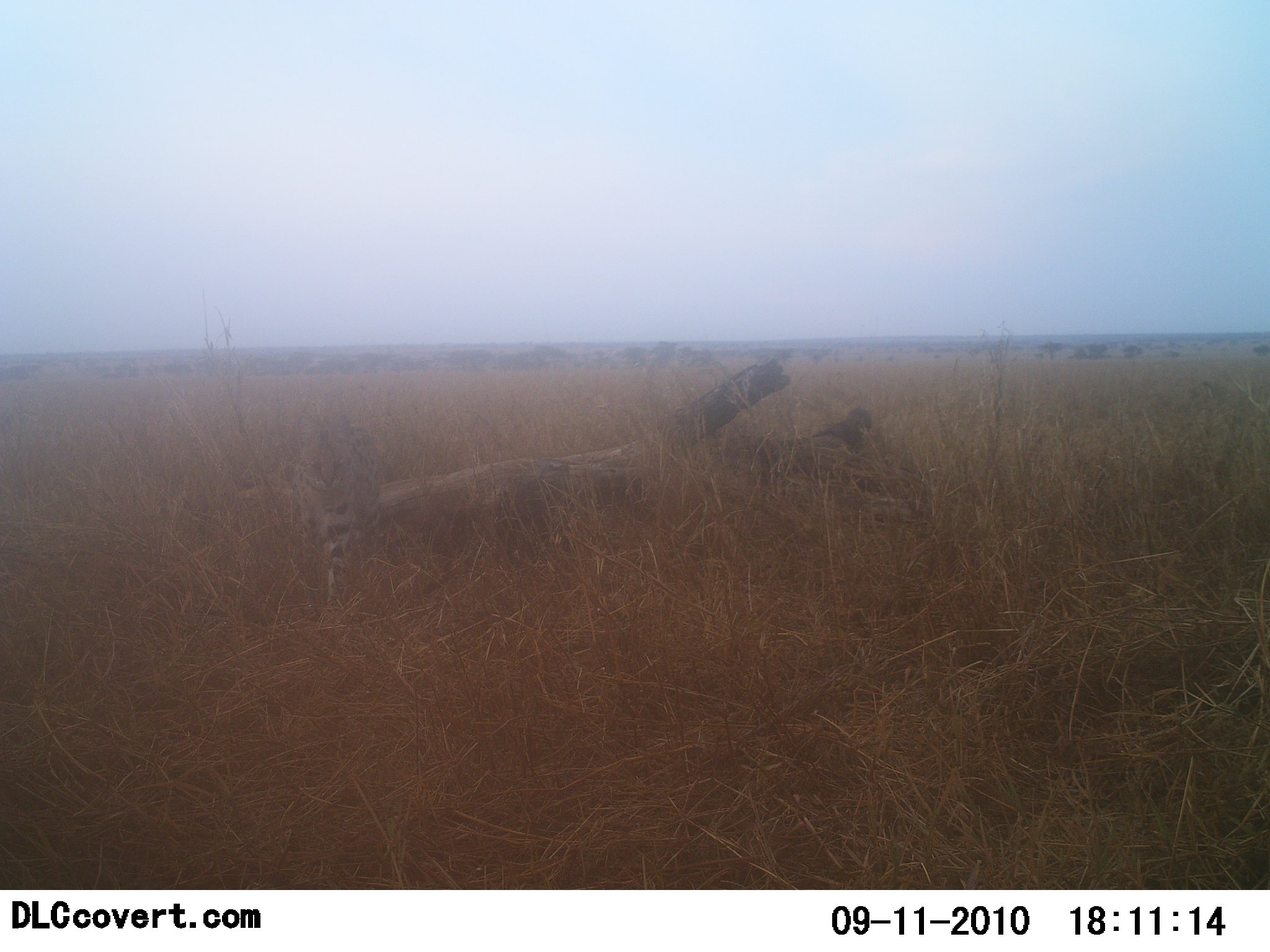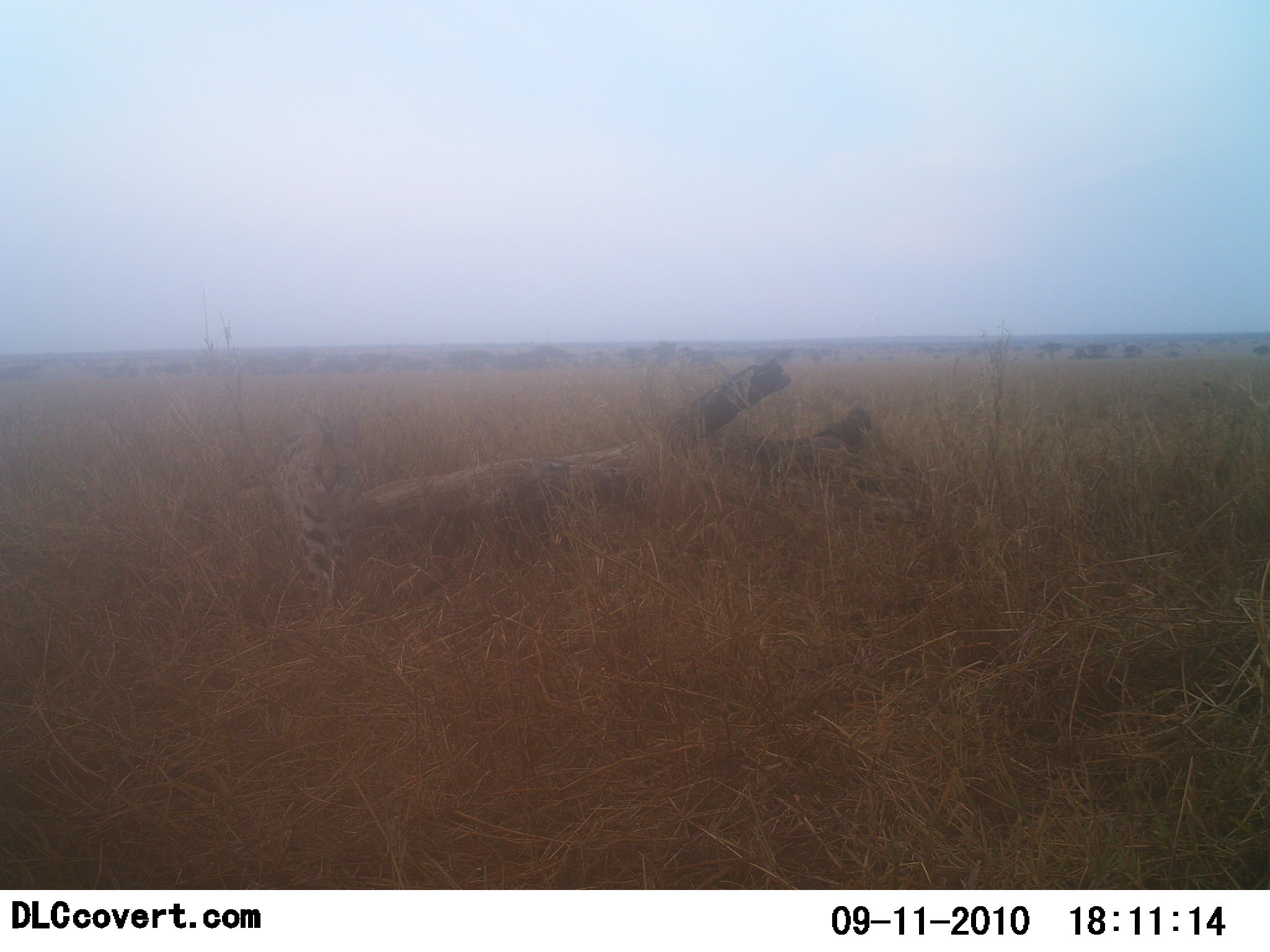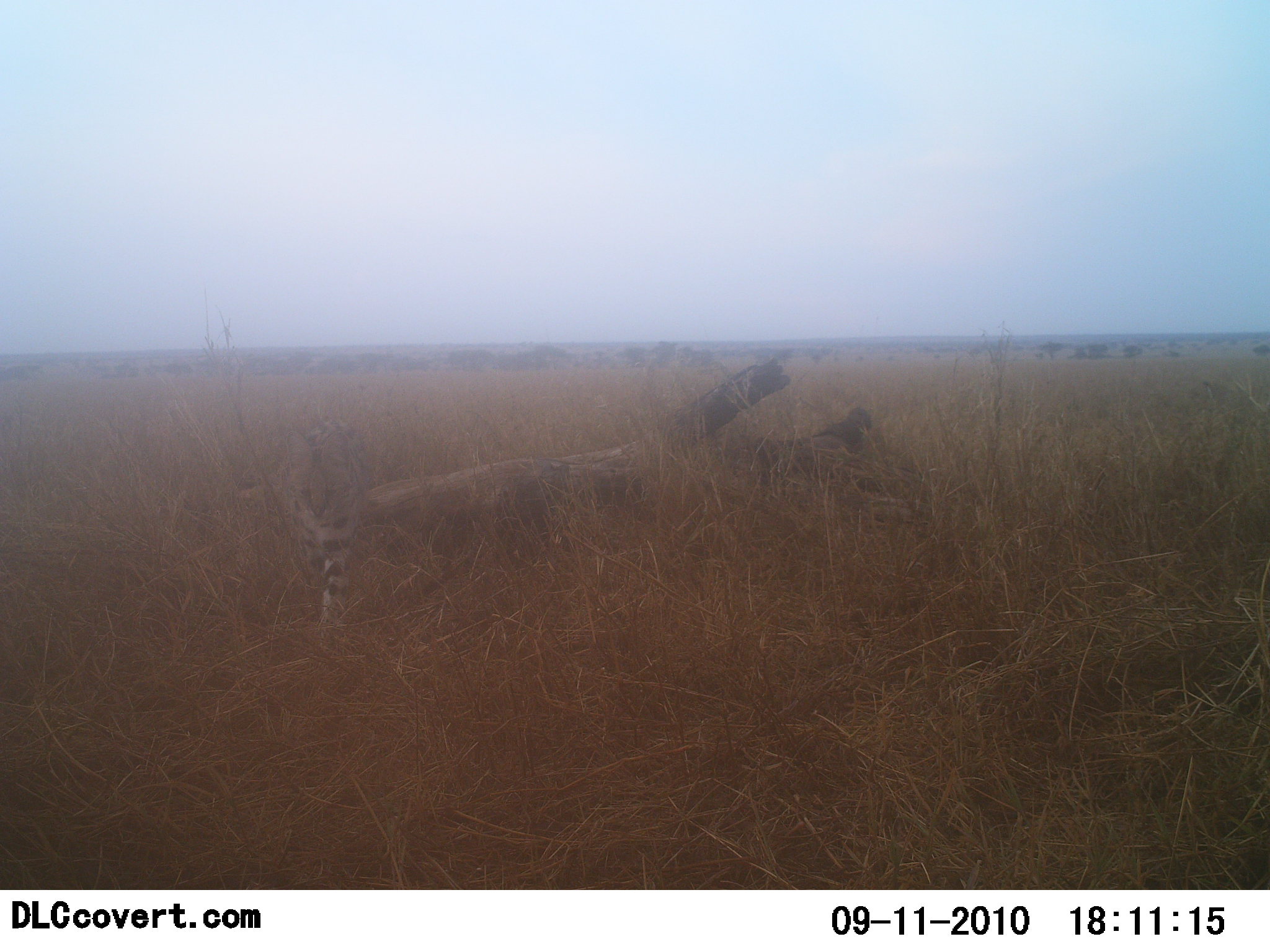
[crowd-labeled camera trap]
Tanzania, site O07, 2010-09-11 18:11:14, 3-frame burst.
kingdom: Animalia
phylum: Chordata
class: Mammalia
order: Carnivora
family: Felidae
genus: Leptailurus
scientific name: Leptailurus serval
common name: serval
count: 1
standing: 0%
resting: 0%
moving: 83%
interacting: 17%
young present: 0%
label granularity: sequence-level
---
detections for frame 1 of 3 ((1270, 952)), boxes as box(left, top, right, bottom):
animal: box(277, 400, 386, 625)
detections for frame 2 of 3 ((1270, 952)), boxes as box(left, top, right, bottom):
animal: box(275, 412, 372, 635)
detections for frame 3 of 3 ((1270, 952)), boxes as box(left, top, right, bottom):
animal: box(279, 417, 375, 638)